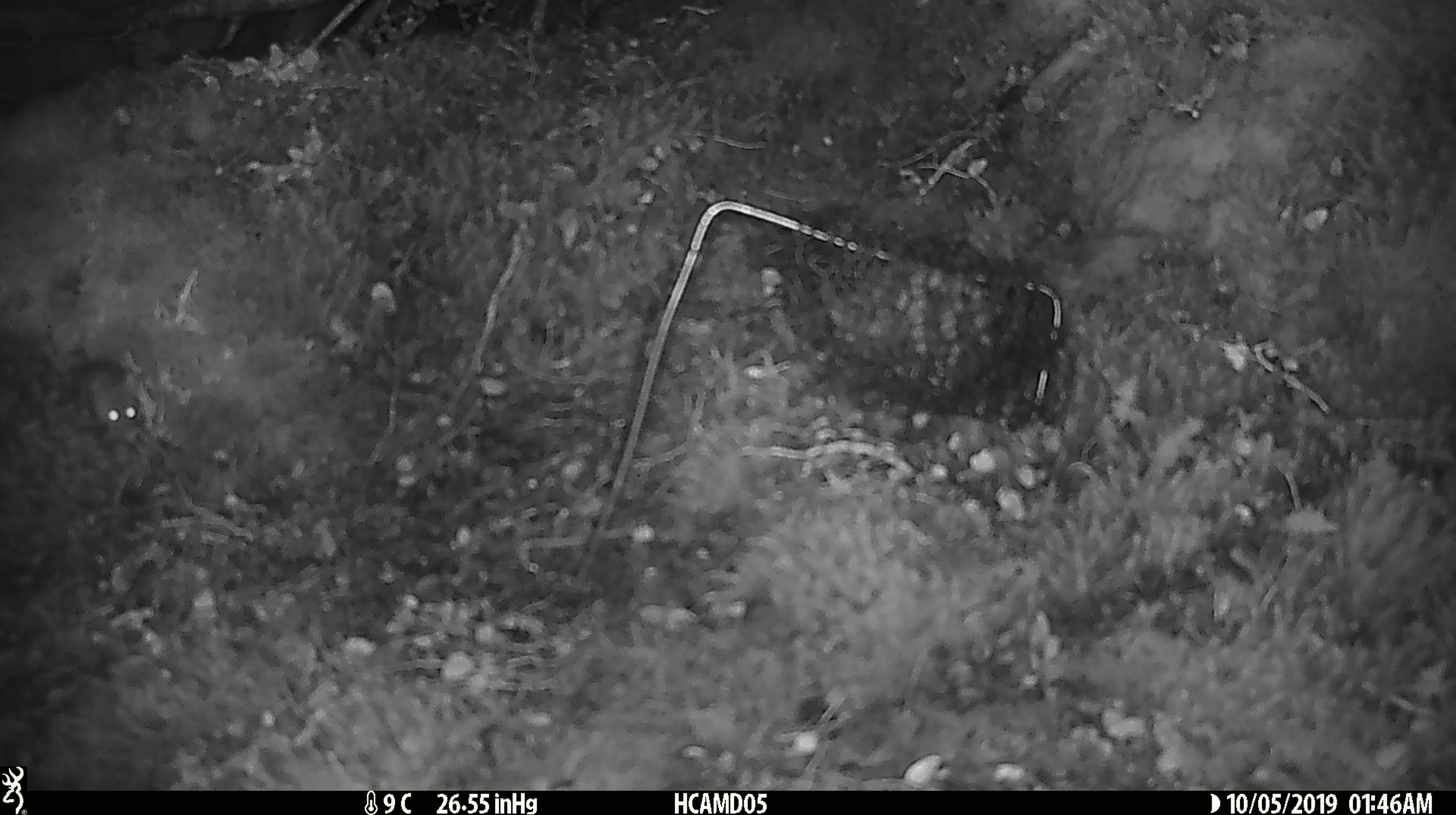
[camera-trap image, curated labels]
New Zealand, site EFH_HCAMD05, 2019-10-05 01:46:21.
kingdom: Animalia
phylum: Chordata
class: Mammalia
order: Rodentia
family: Muridae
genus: Mus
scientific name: Mus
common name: mouse